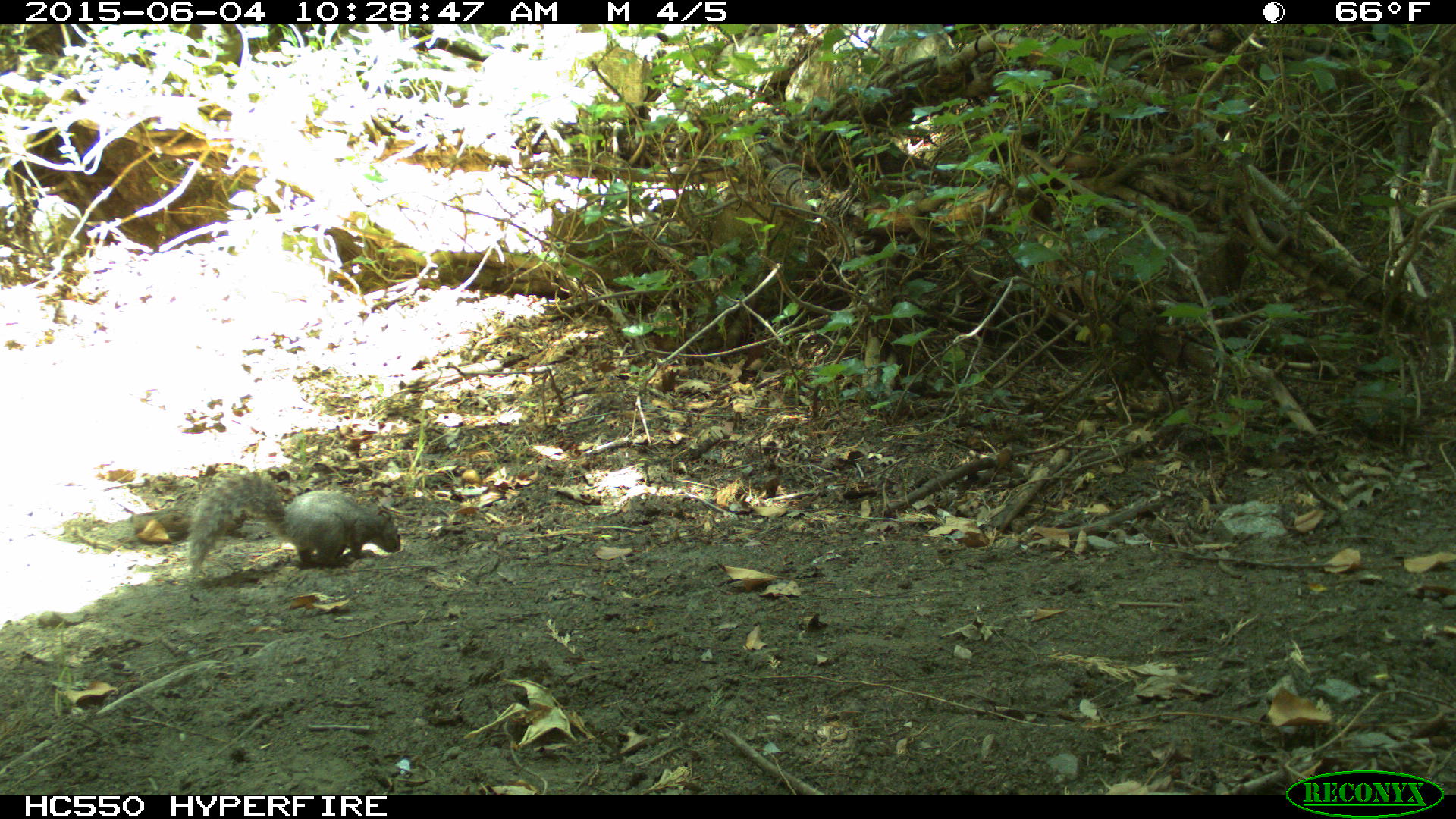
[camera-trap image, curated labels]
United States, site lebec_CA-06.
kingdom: Animalia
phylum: Chordata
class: Mammalia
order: Rodentia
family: Sciuridae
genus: Sciurus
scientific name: Sciurus carolinensis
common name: eastern gray squirrel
Sciurus carolinensis (eastern gray squirrel).